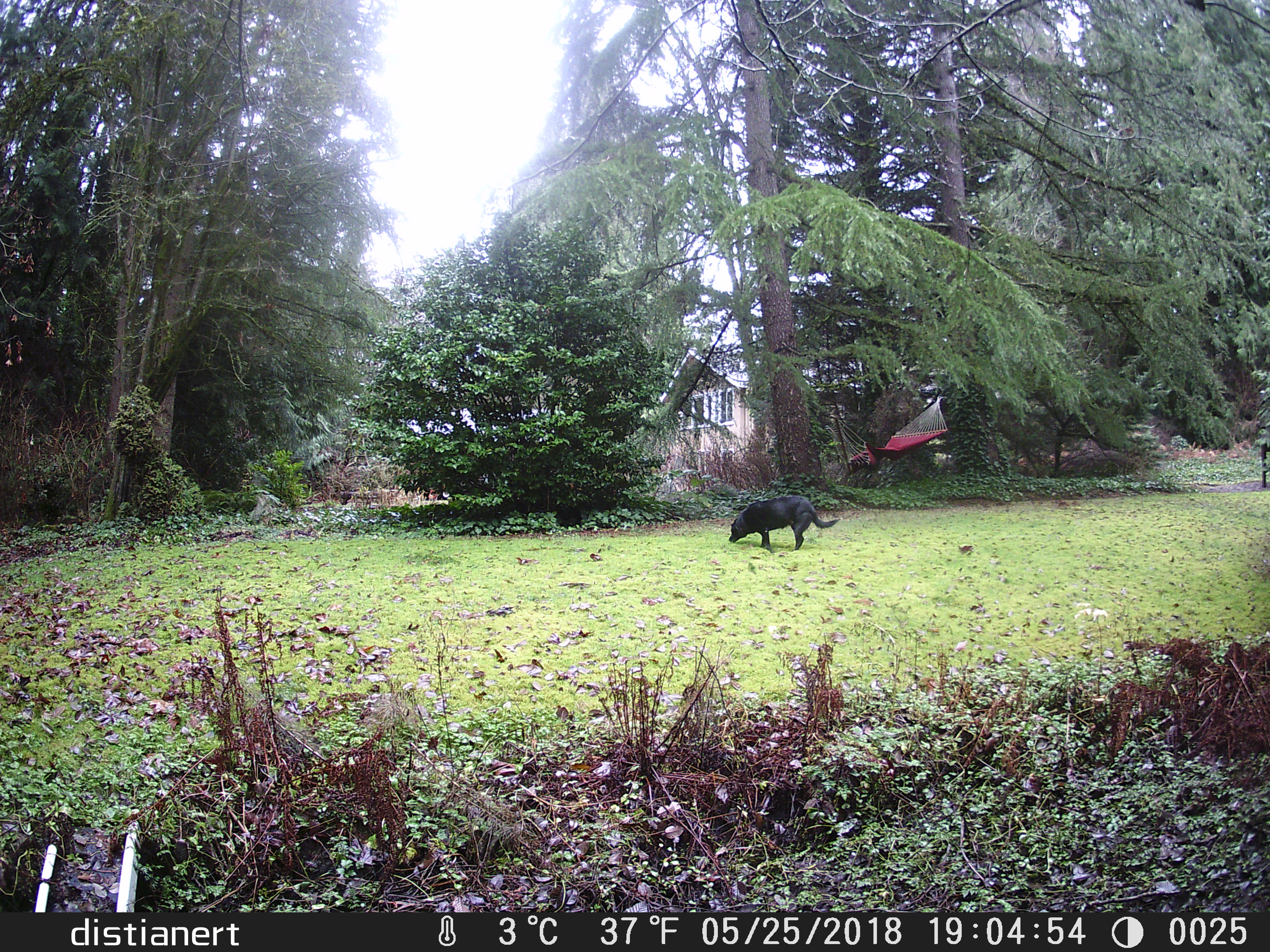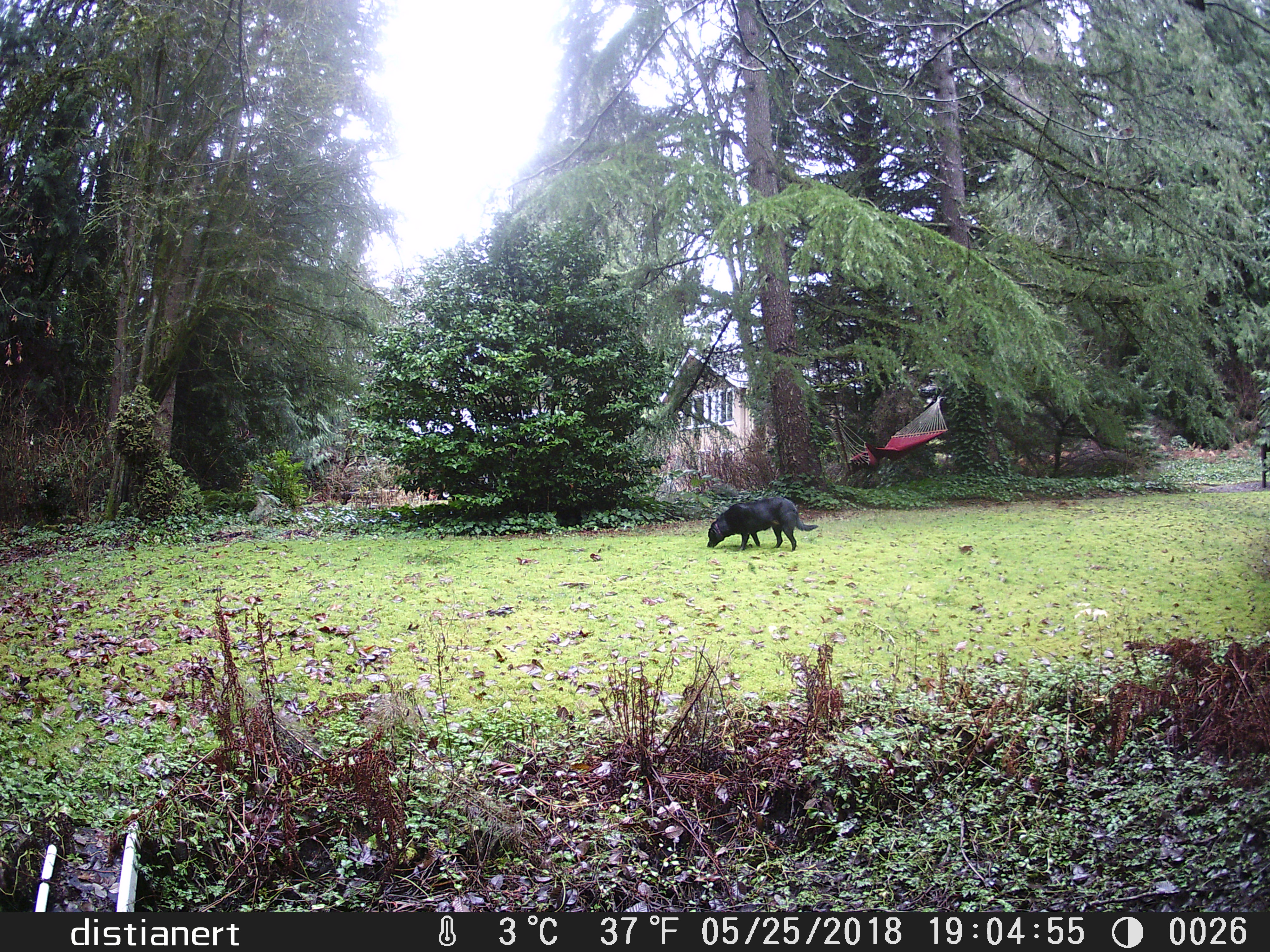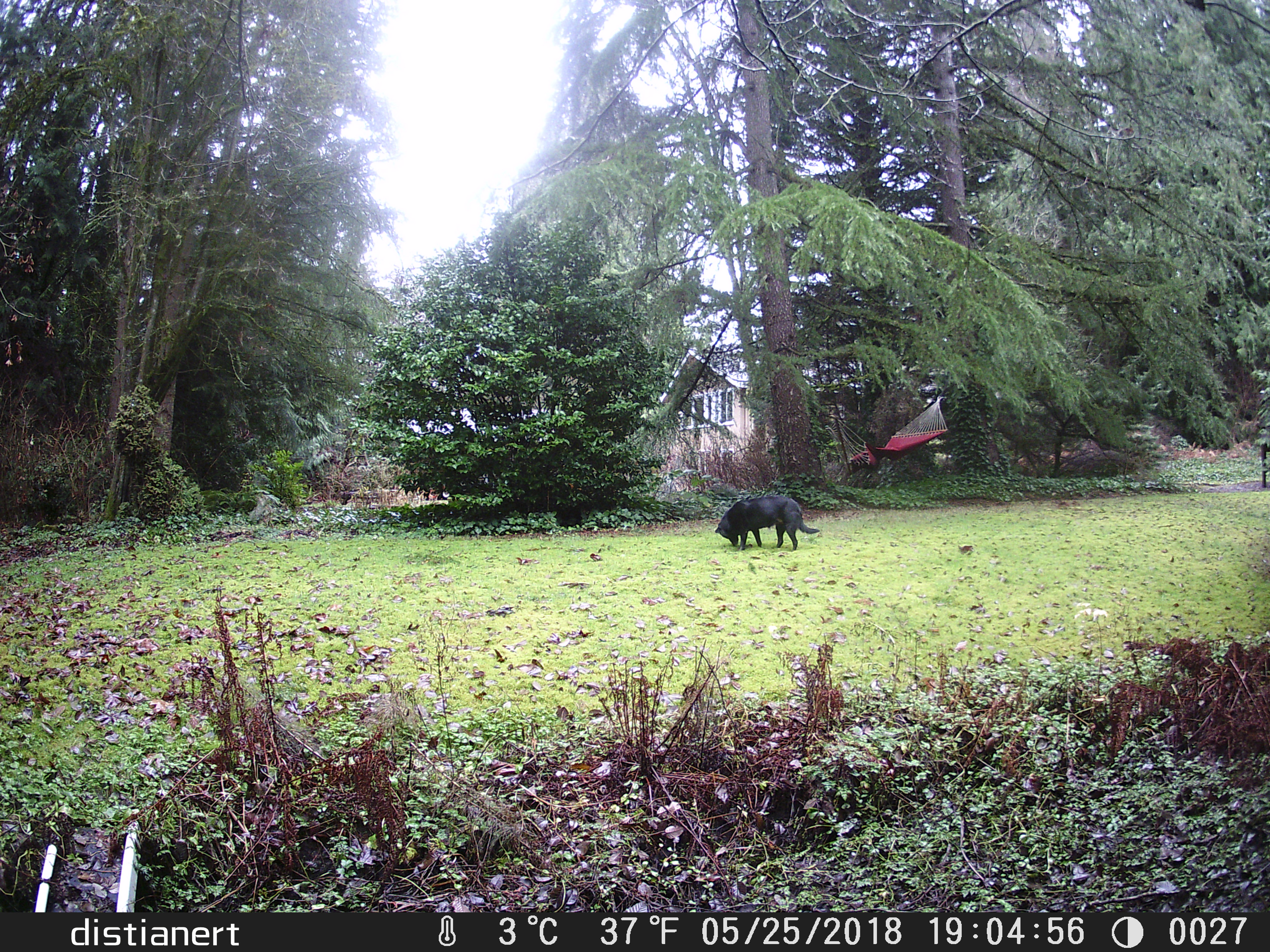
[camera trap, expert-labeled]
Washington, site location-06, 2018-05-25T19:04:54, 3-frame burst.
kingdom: Animalia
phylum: Chordata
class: Mammalia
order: Carnivora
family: Canidae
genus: Canis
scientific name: Canis familiaris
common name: domestic dog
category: dog